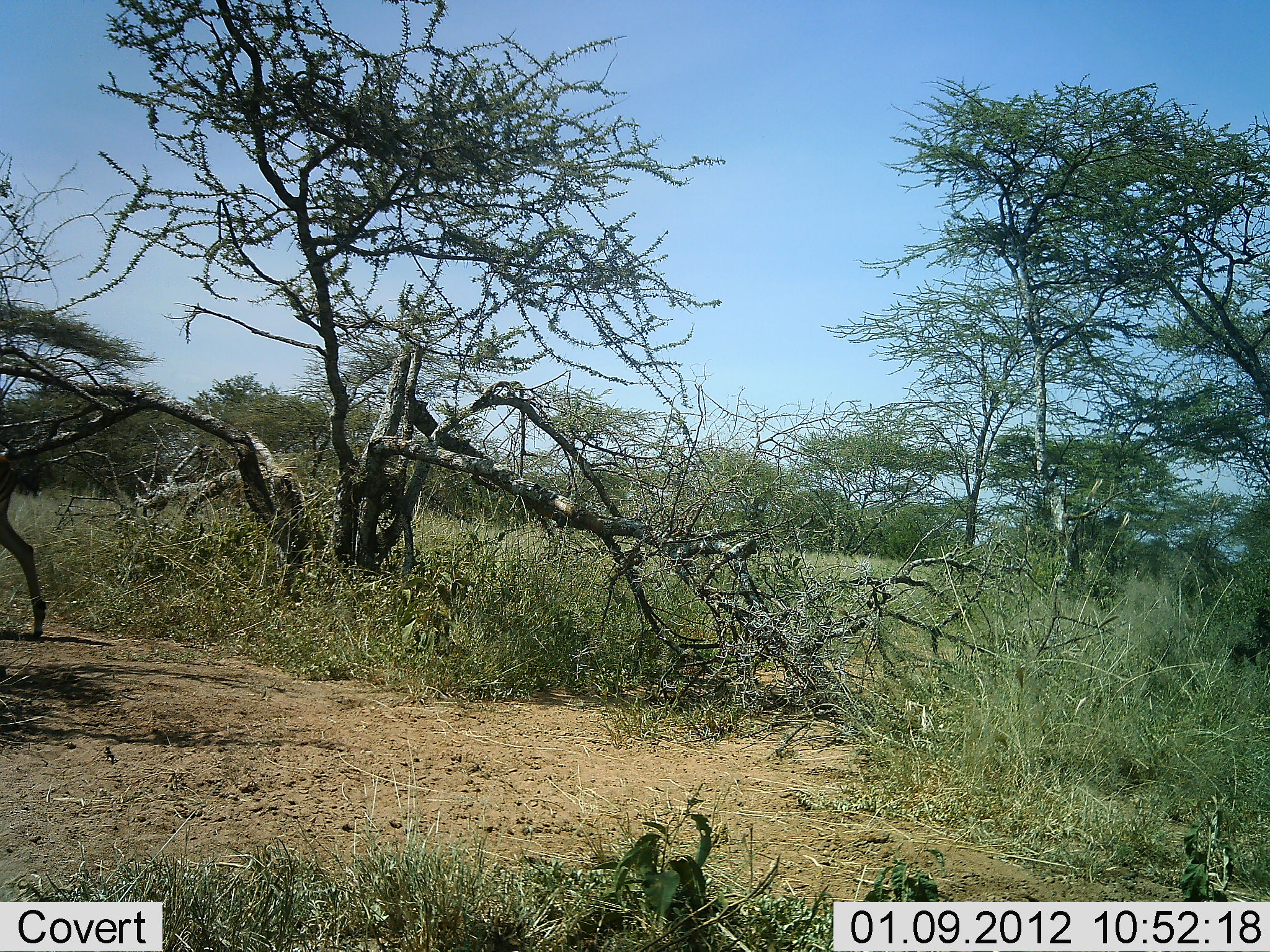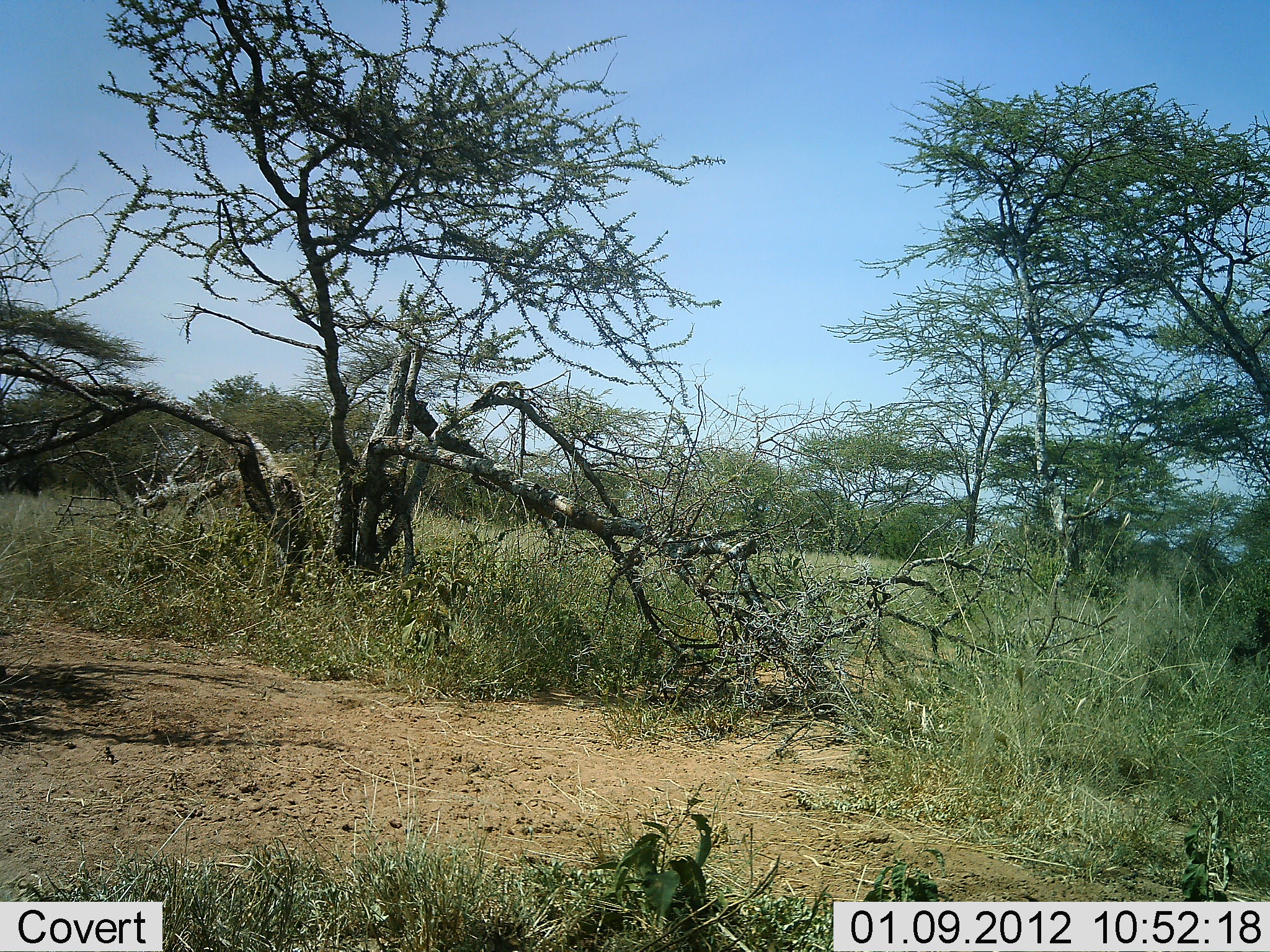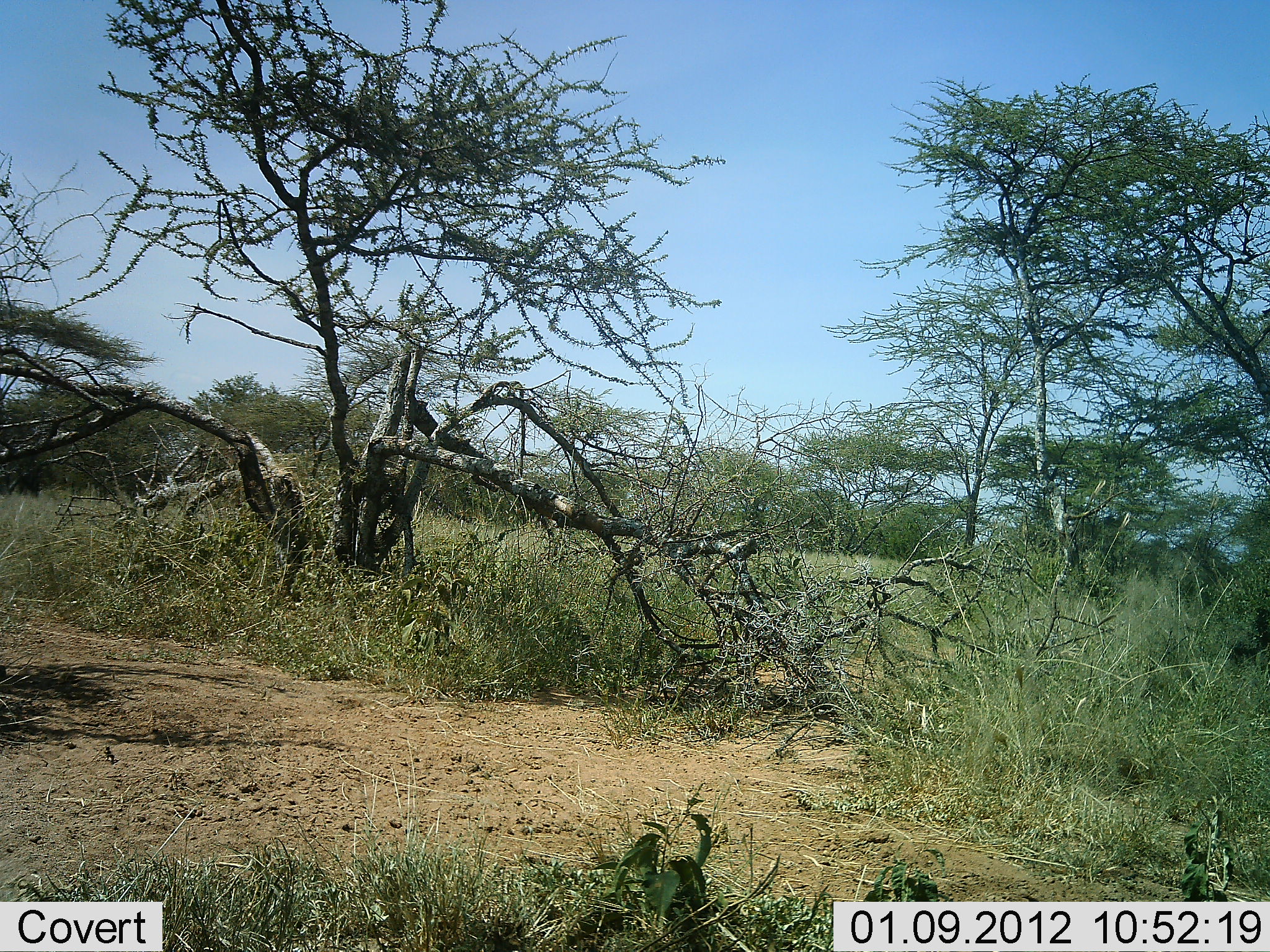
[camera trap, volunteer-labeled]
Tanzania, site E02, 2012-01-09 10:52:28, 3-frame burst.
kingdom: Animalia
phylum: Chordata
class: Mammalia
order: Artiodactyla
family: Bovidae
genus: Aepyceros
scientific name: Aepyceros melampus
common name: impala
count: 1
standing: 0%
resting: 0%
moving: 100%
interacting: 0%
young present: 0%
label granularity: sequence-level